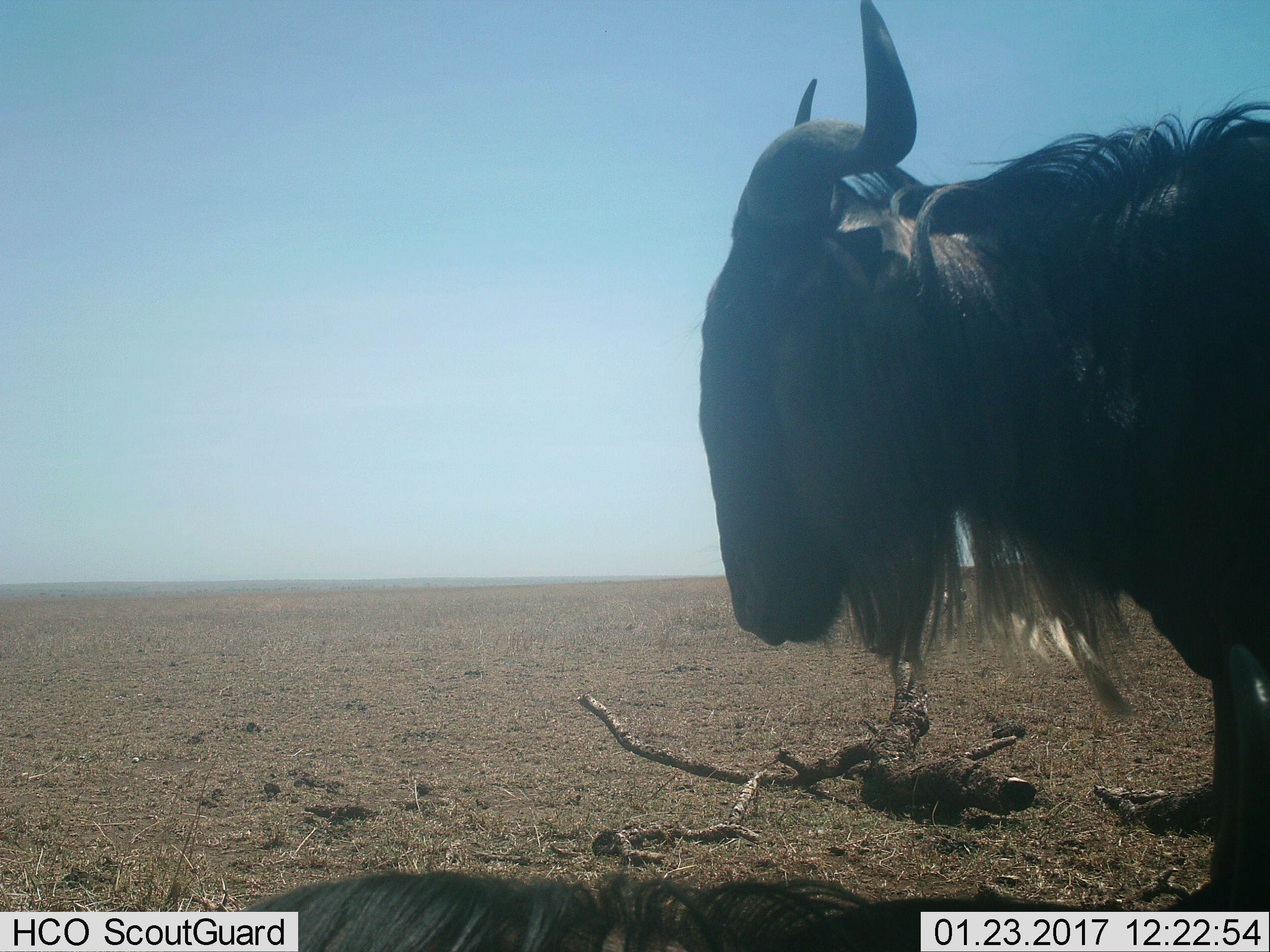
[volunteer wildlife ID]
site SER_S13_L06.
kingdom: Animalia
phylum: Chordata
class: Mammalia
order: Artiodactyla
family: Bovidae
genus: Connochaetes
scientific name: Connochaetes taurinus taurinus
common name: blue wildebeest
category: wildebeestblue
Wildebeestblue (blue wildebeest) (Connochaetes taurinus taurinus), count 2. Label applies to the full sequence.